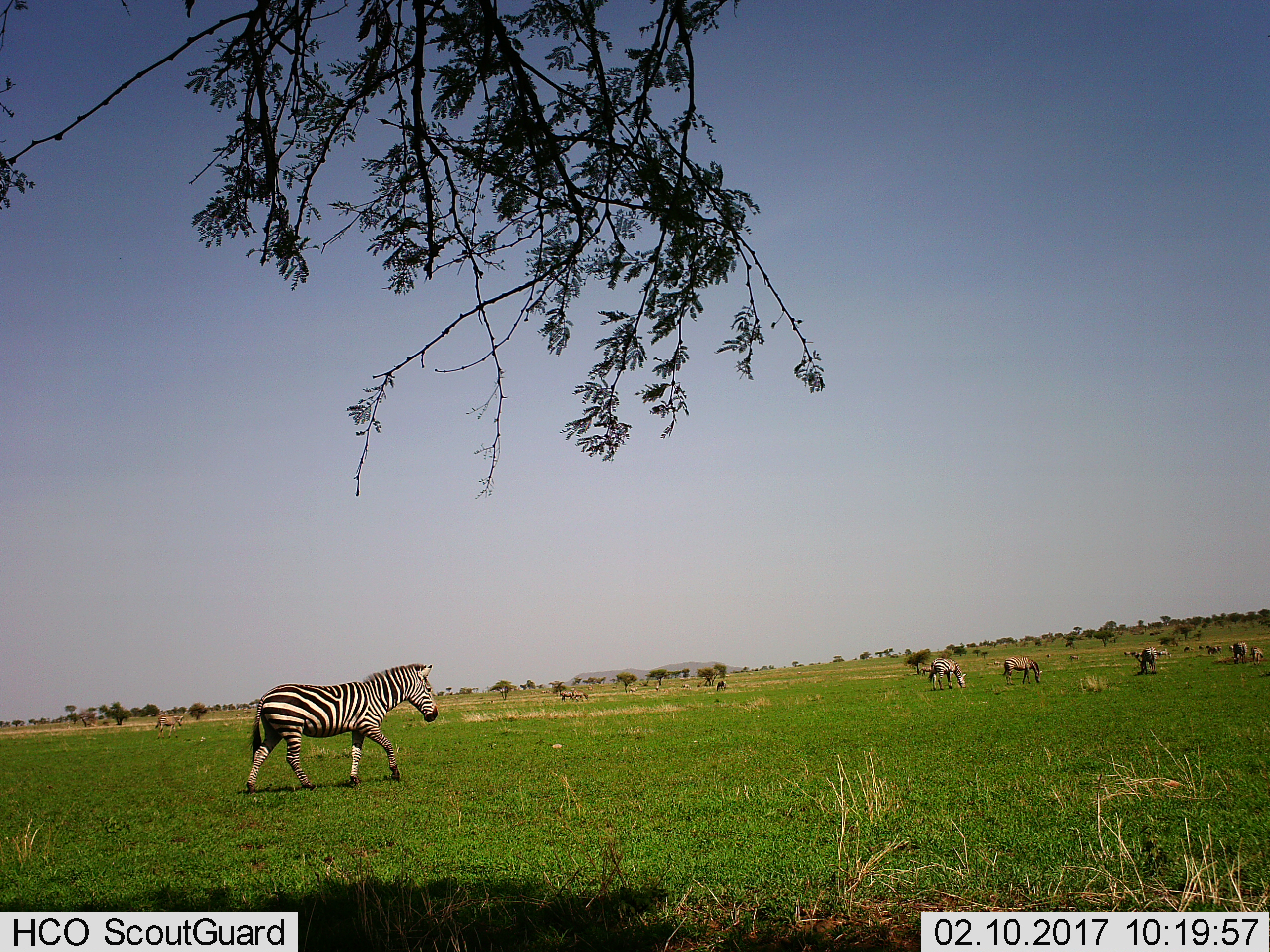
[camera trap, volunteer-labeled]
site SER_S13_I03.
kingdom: Animalia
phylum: Chordata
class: Mammalia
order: Perissodactyla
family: Equidae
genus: Equus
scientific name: Equus quagga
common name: plains zebra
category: zebraplains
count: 11-50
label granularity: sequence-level